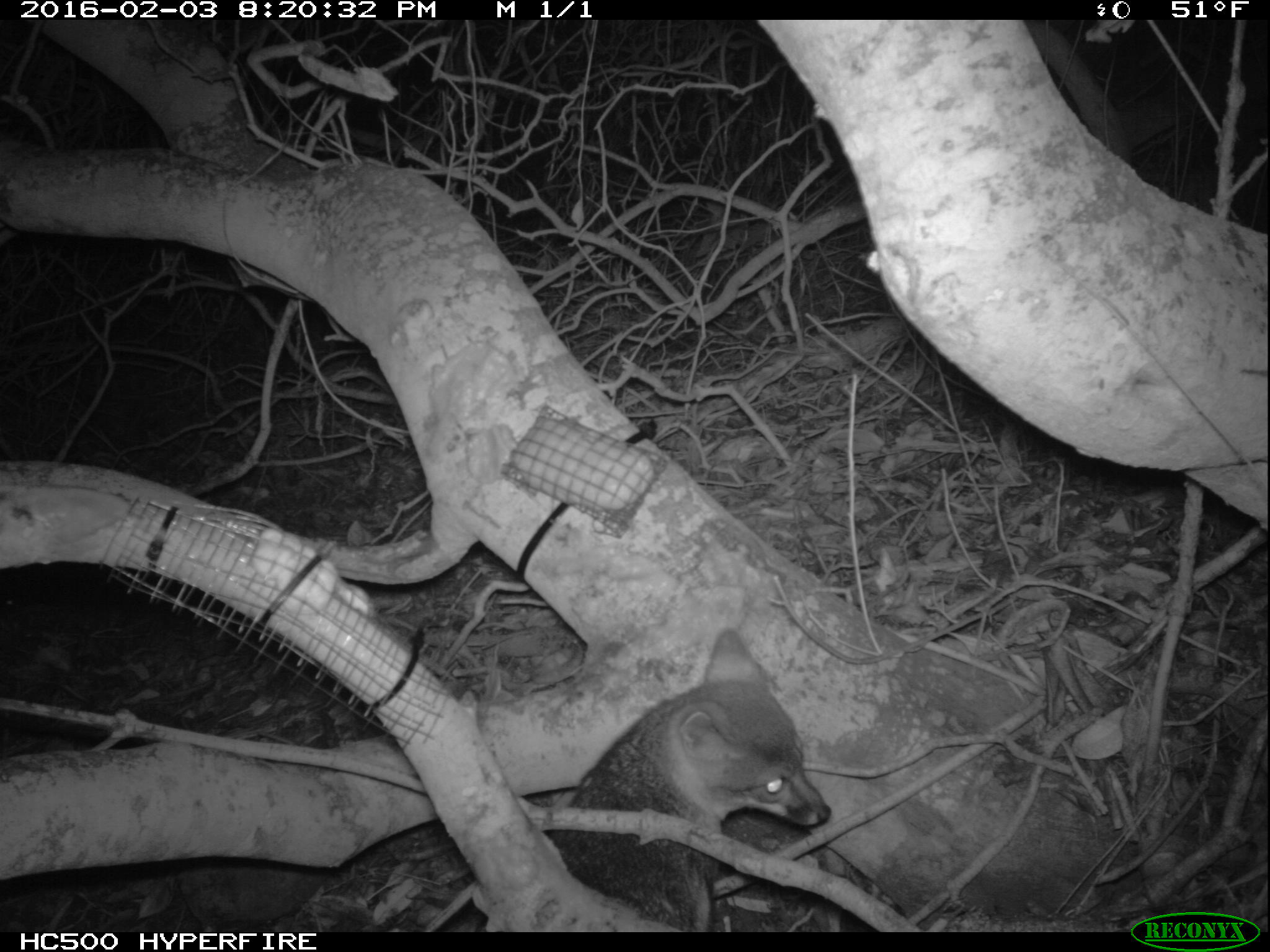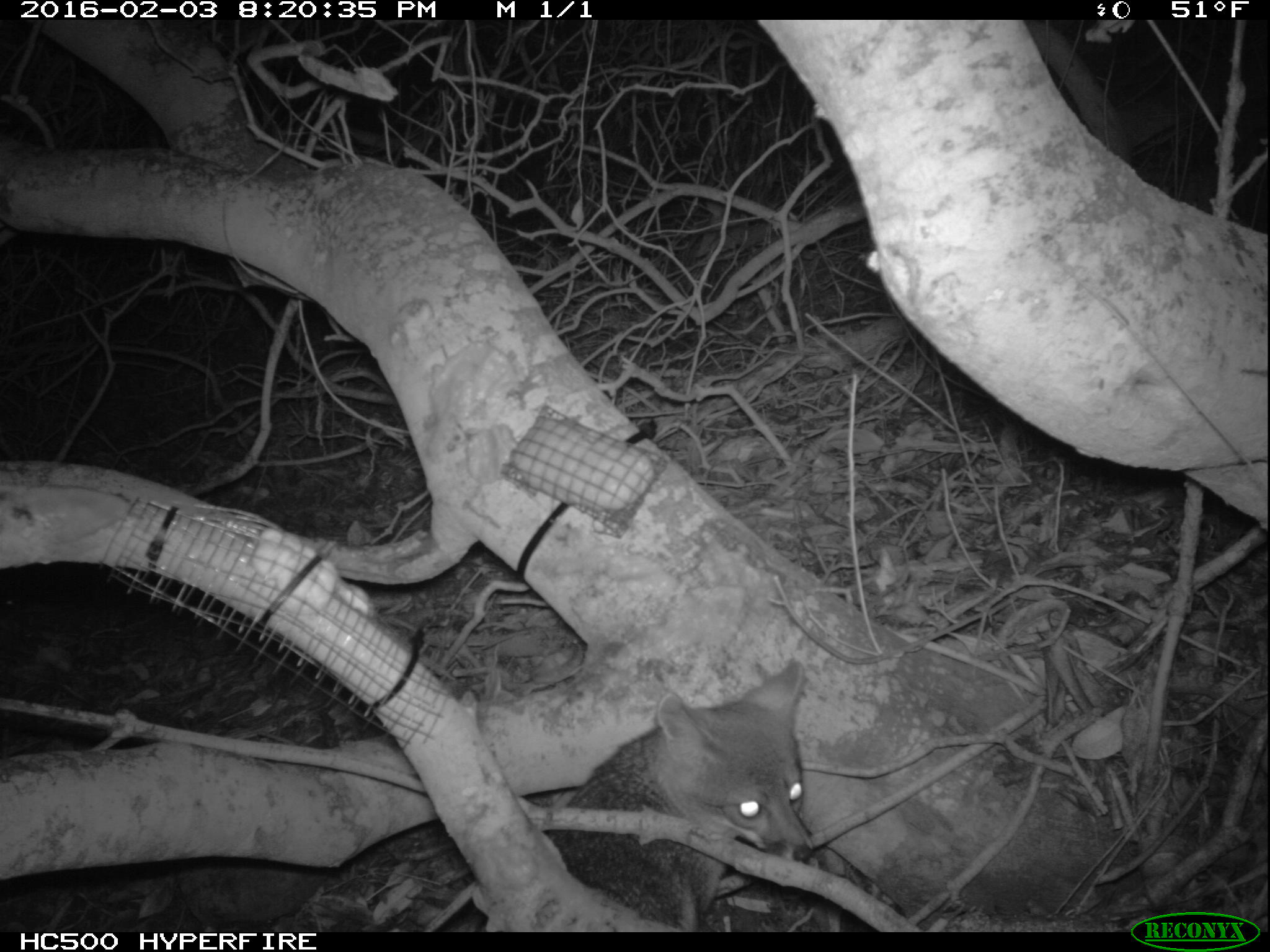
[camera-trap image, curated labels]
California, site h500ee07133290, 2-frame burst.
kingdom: Animalia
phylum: Chordata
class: Mammalia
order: Carnivora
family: Canidae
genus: Urocyon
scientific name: Urocyon littoralis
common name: island fox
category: fox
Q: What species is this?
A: Fox (island fox) (Urocyon littoralis).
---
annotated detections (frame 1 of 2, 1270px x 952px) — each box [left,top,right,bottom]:
fox: [551,623,830,931]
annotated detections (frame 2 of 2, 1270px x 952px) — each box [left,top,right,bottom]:
fox: [543,658,811,933]